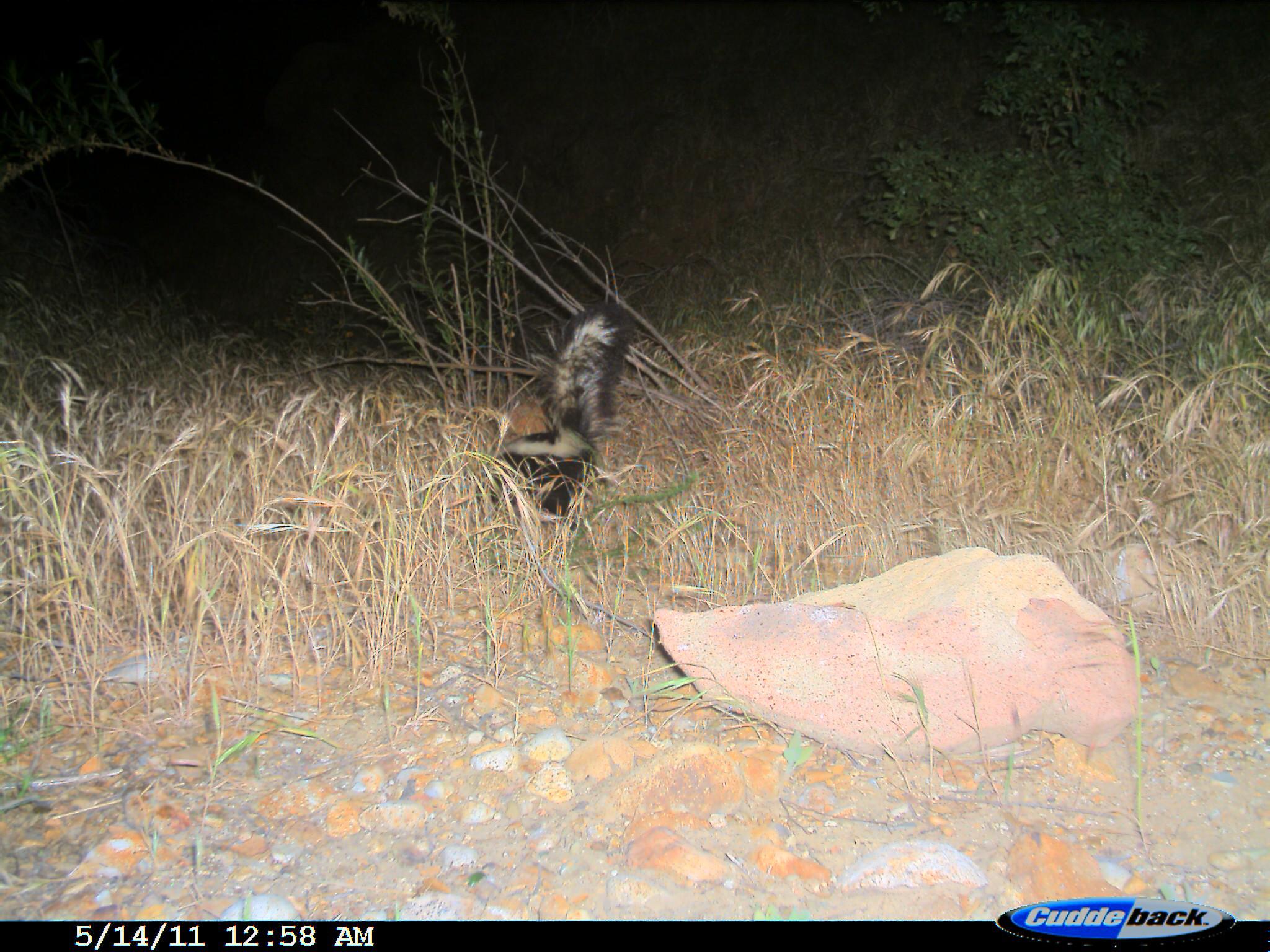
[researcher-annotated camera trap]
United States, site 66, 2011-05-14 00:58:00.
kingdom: Animalia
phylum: Chordata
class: Mammalia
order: Carnivora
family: Mephitidae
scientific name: Mephitidae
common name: skunk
Skunk (Mephitidae).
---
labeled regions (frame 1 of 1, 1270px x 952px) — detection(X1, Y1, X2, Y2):
skunk: detection(477, 301, 636, 529)